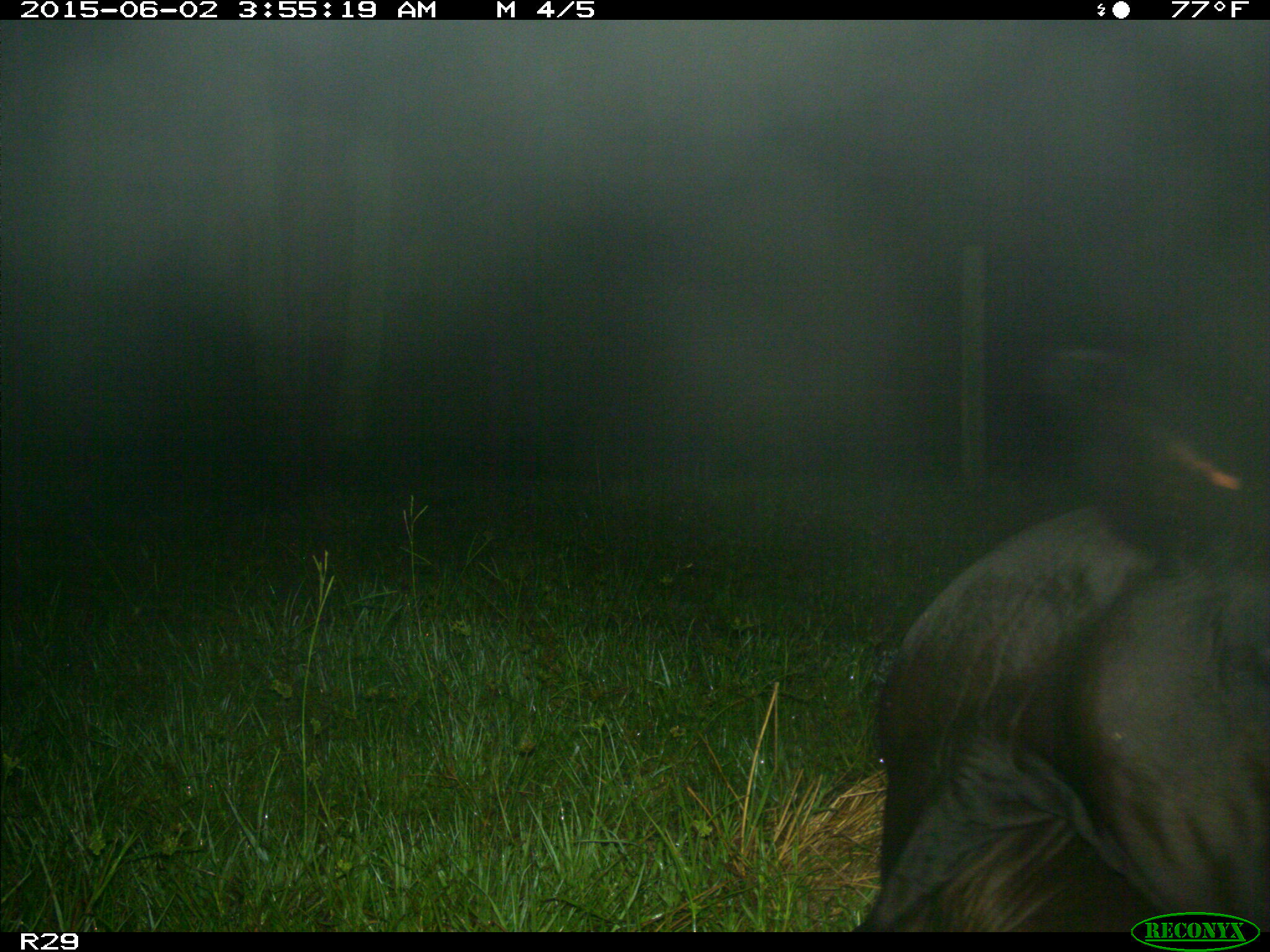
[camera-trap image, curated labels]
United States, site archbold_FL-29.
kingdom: Animalia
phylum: Chordata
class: Mammalia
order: Artiodactyla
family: Bovidae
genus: Bos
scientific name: Bos taurus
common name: domestic cow